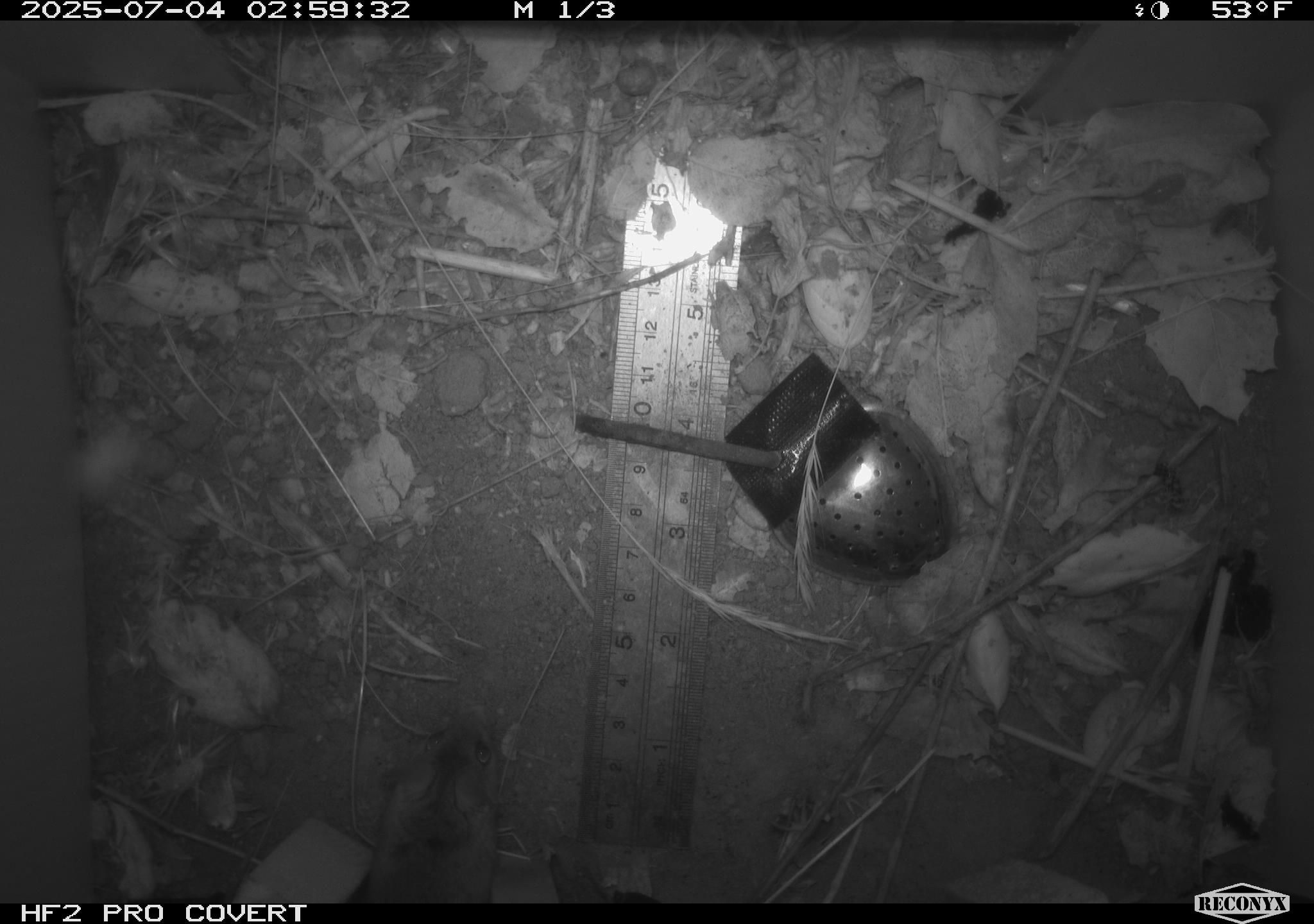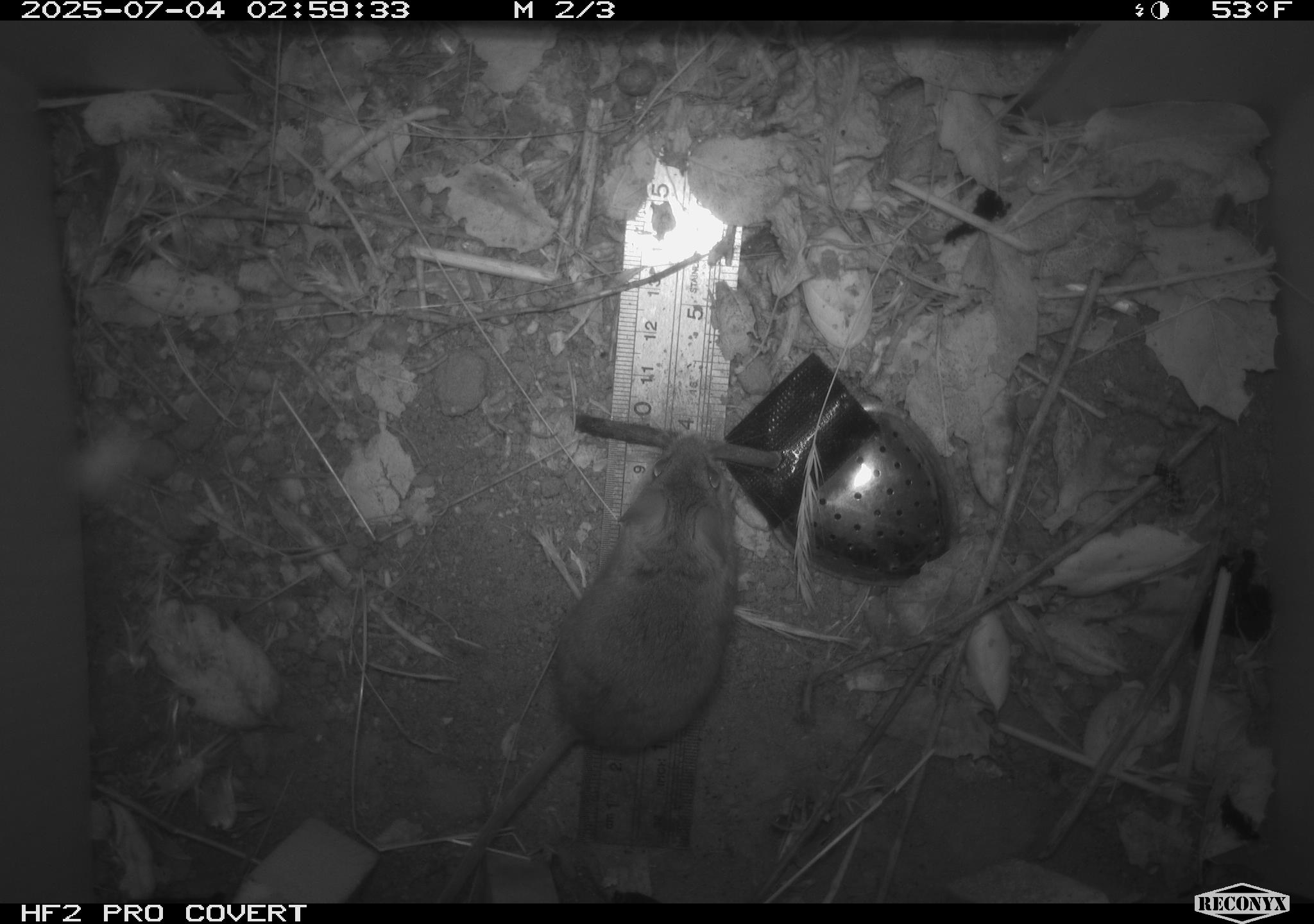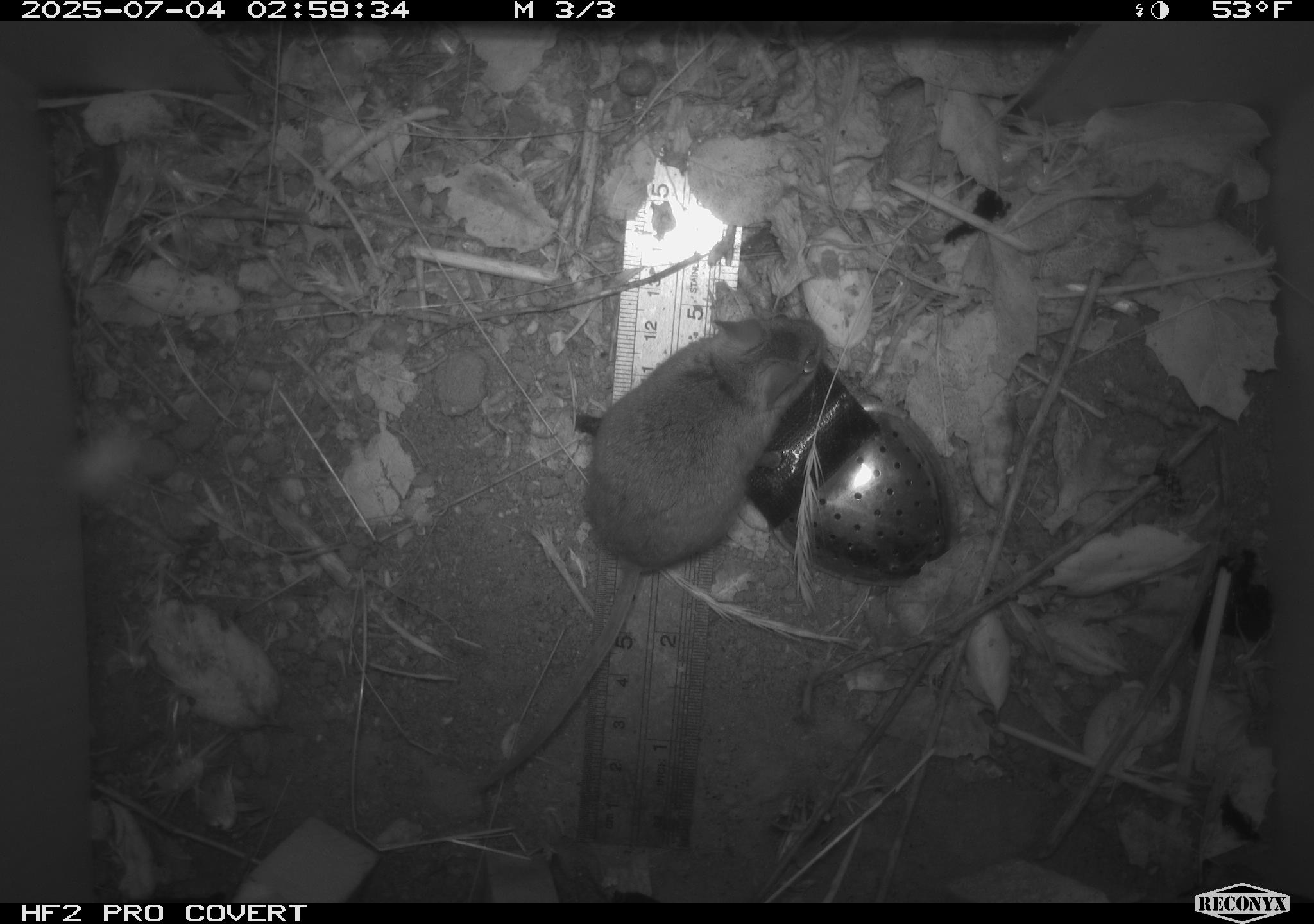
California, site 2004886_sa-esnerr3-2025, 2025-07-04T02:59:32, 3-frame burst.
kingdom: Animalia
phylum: Chordata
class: Mammalia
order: Rodentia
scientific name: Rodentia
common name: rodent